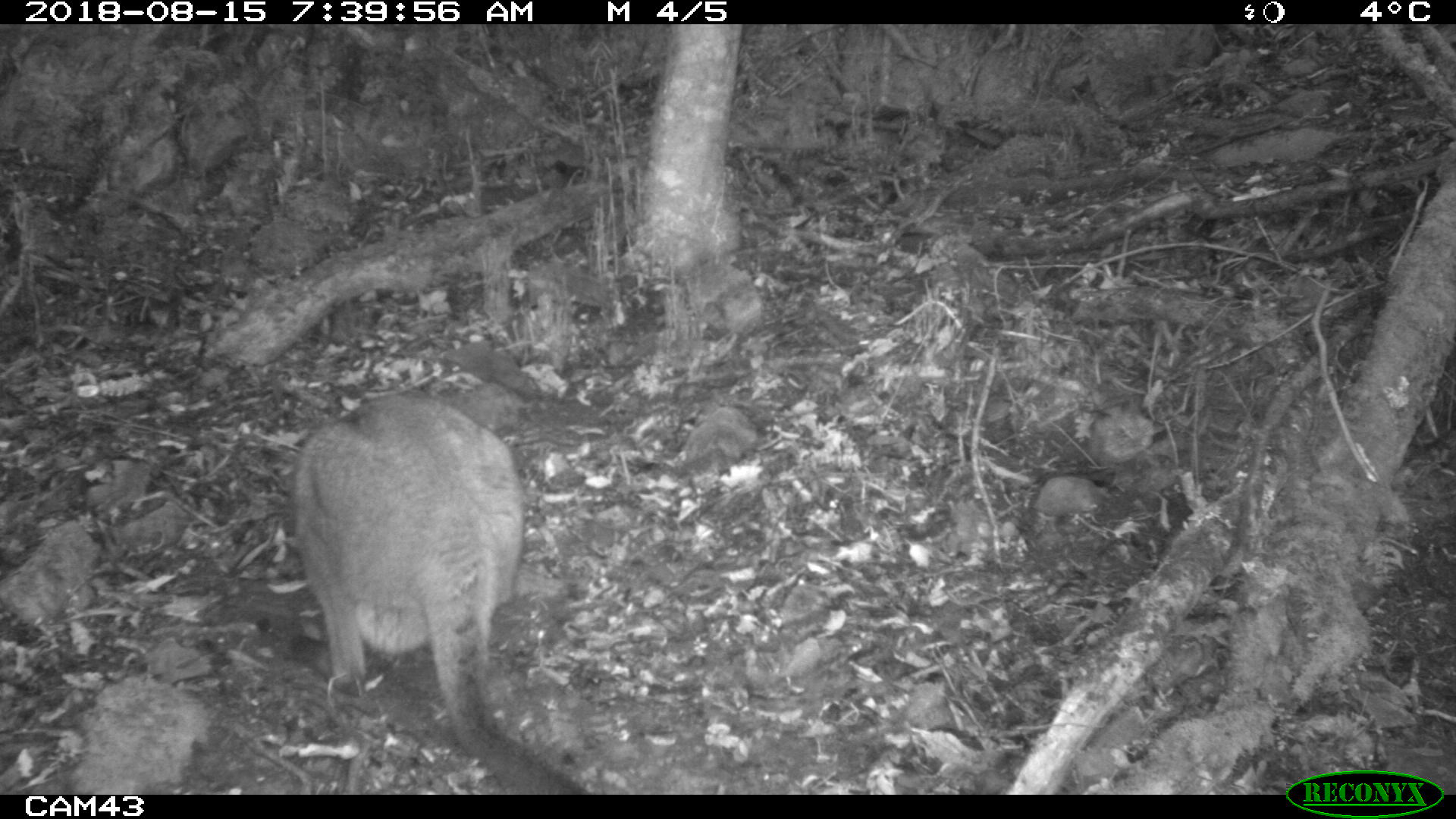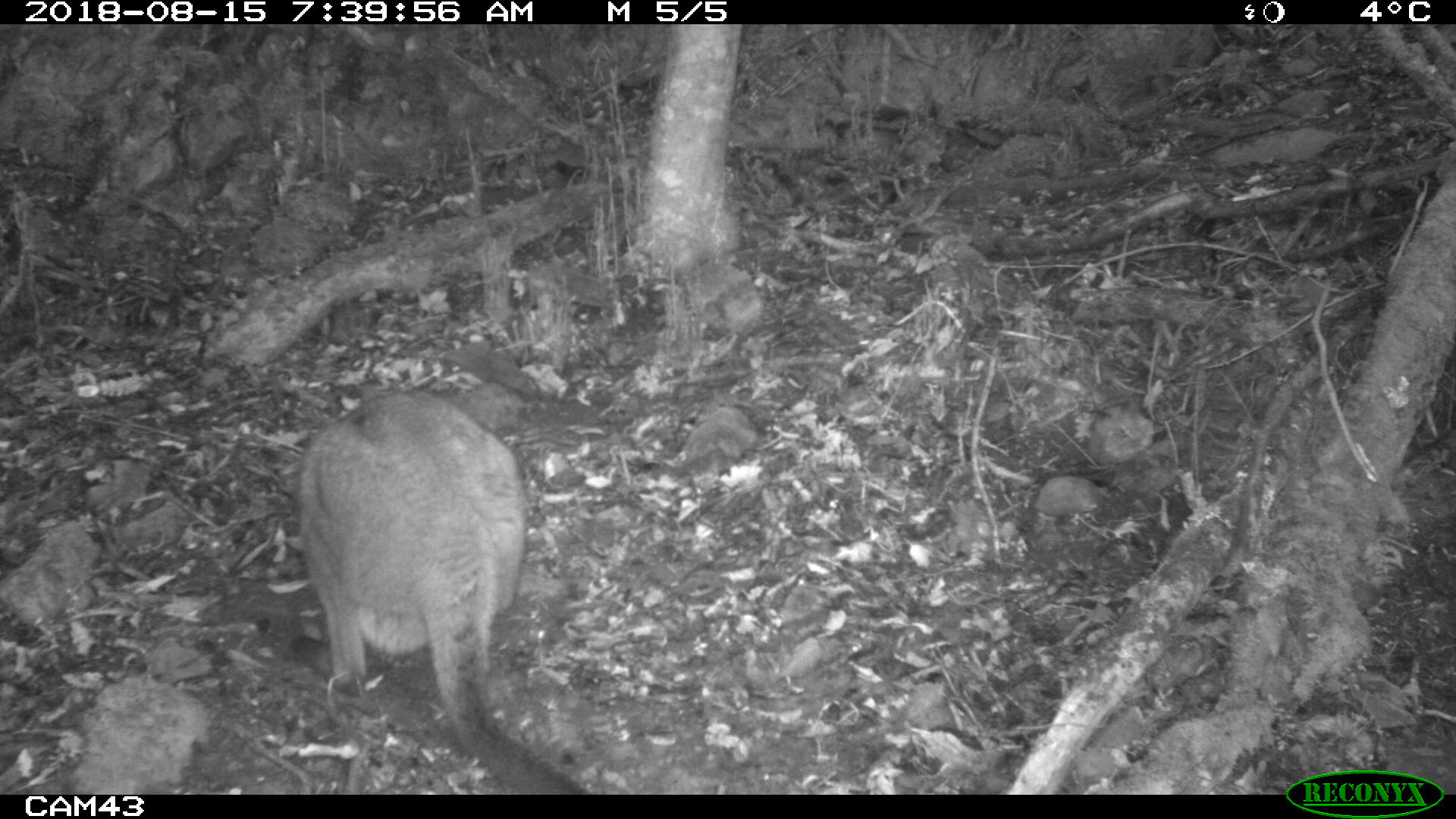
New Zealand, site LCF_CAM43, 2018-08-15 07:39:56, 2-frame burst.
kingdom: Animalia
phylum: Chordata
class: Mammalia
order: Diprotodontia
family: Macropodidae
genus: Notamacropus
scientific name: Notamacropus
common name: wallaby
Wallaby (Notamacropus).